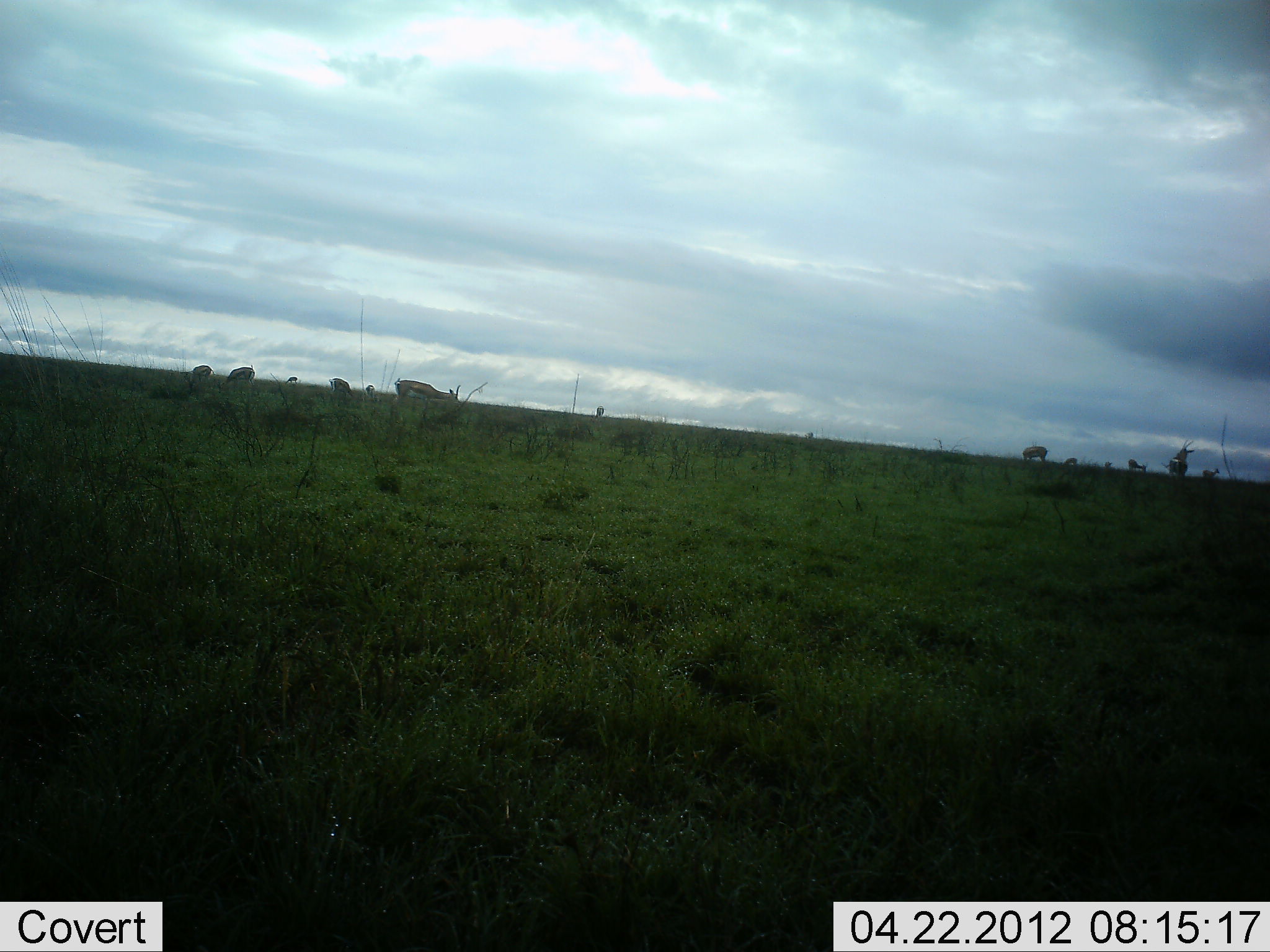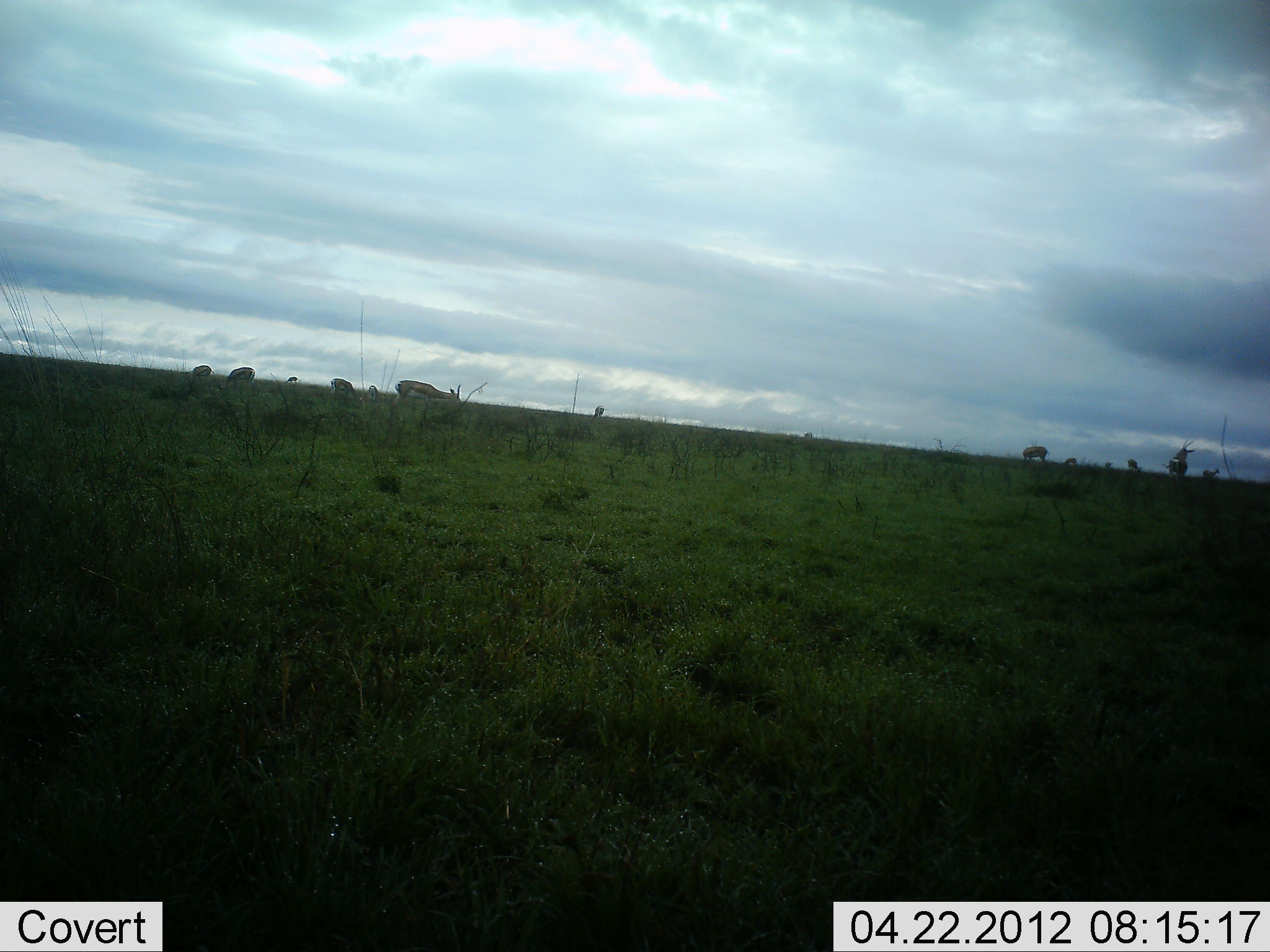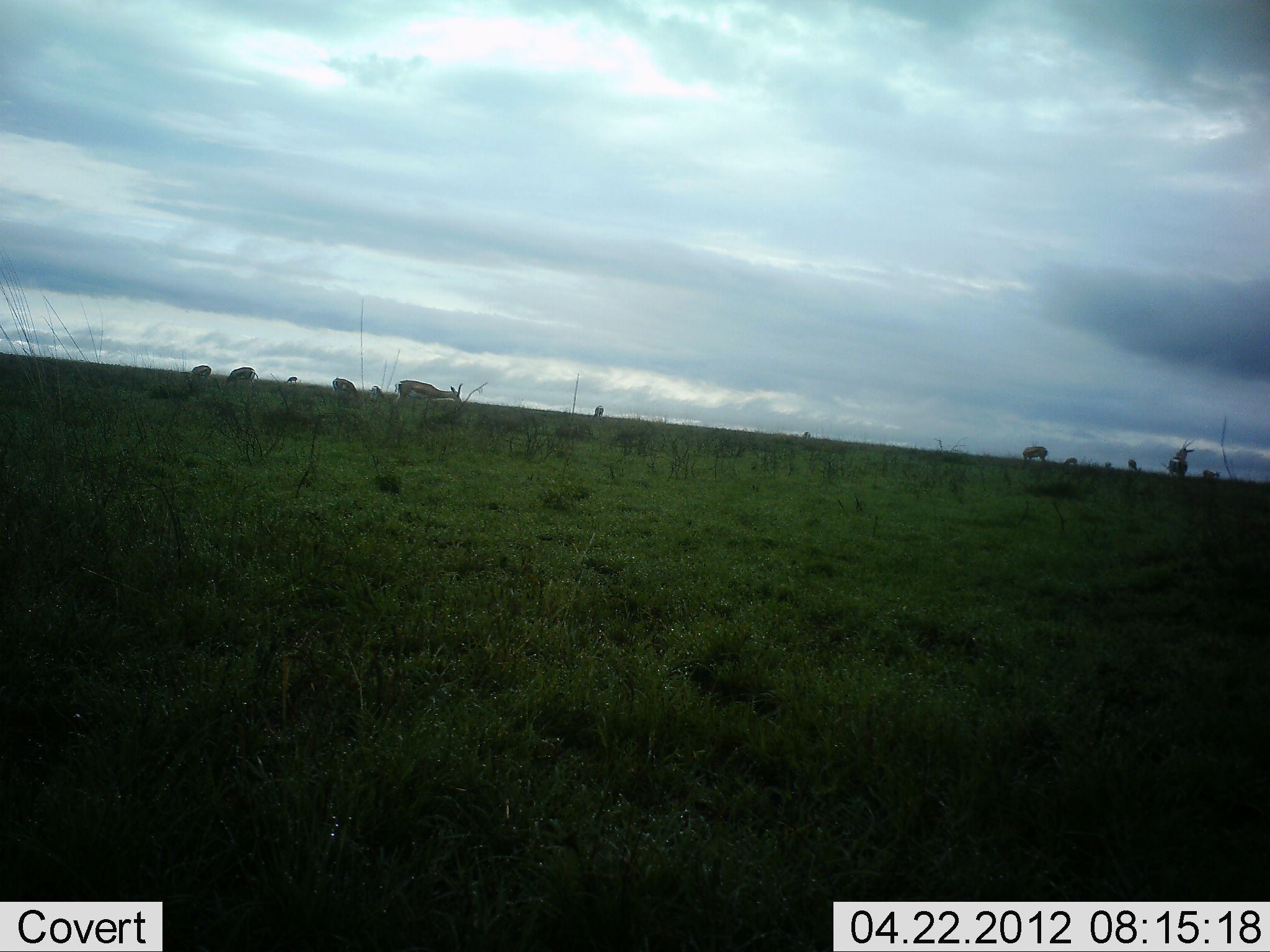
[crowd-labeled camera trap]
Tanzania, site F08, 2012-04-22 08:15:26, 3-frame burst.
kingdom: Animalia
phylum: Chordata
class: Mammalia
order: Artiodactyla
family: Bovidae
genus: Eudorcas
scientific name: Eudorcas thomsonii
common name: thomson's gazelle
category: gazellethomsons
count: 8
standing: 54%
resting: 0%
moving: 8%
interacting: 8%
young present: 8%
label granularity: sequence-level